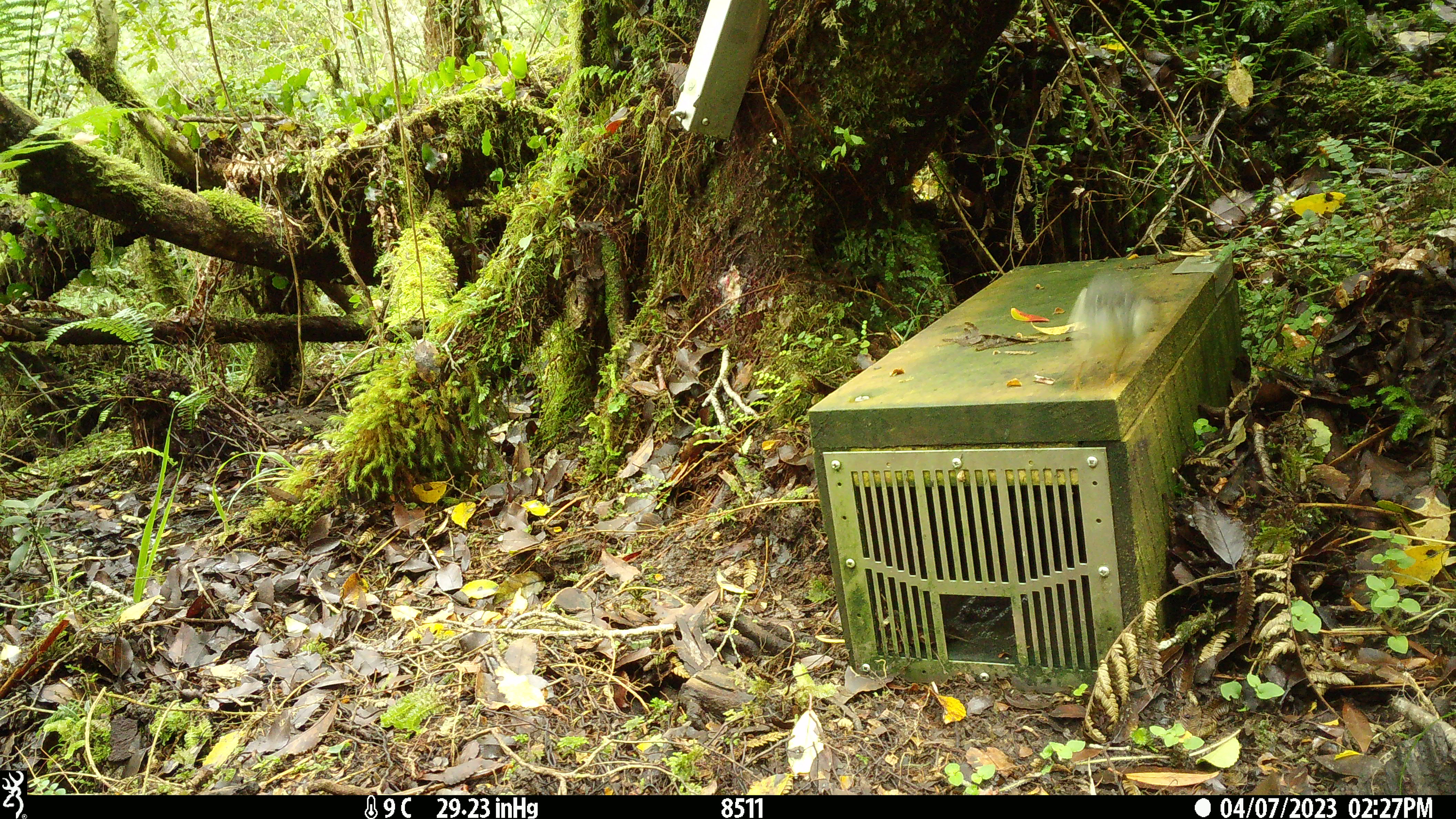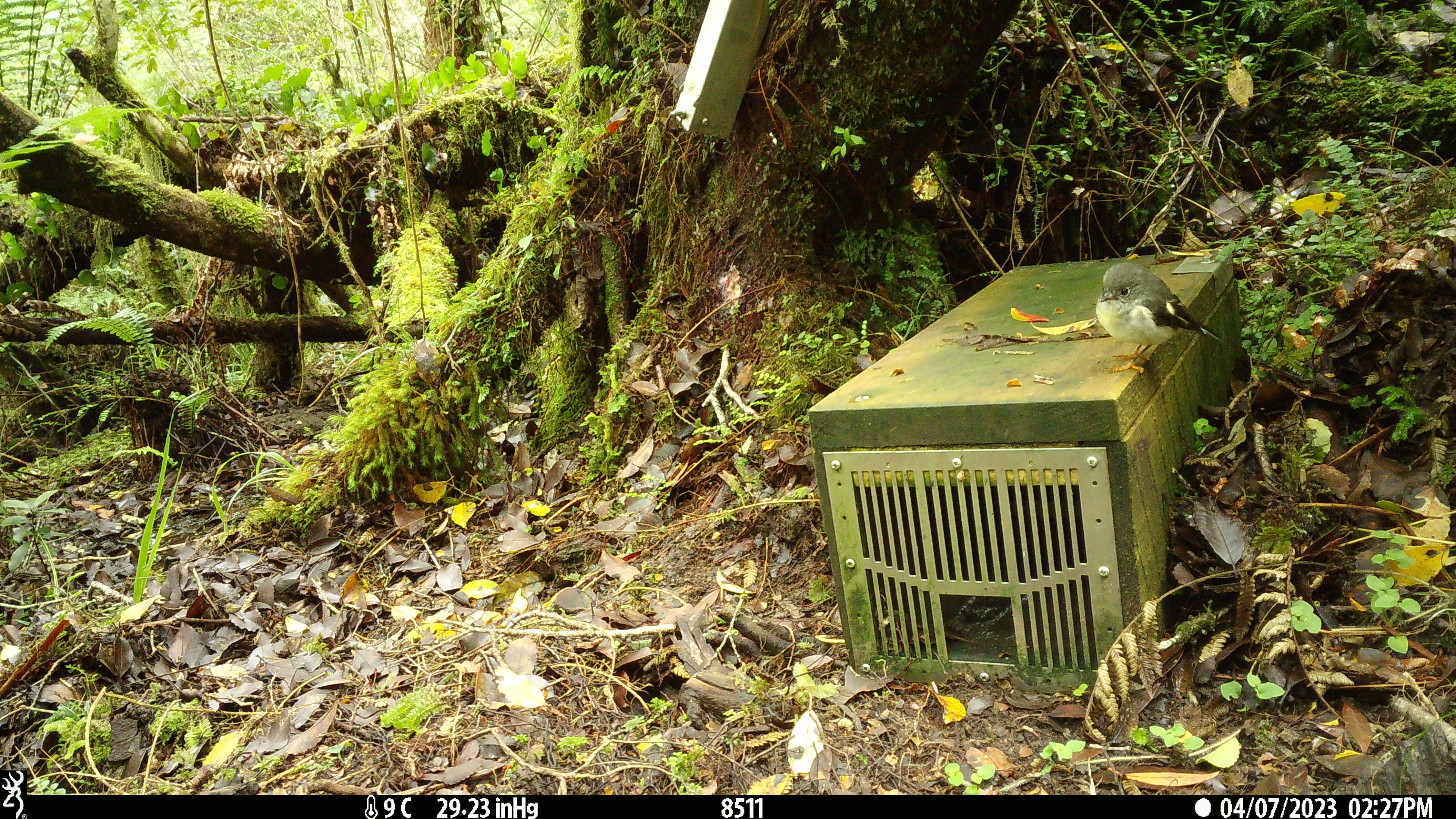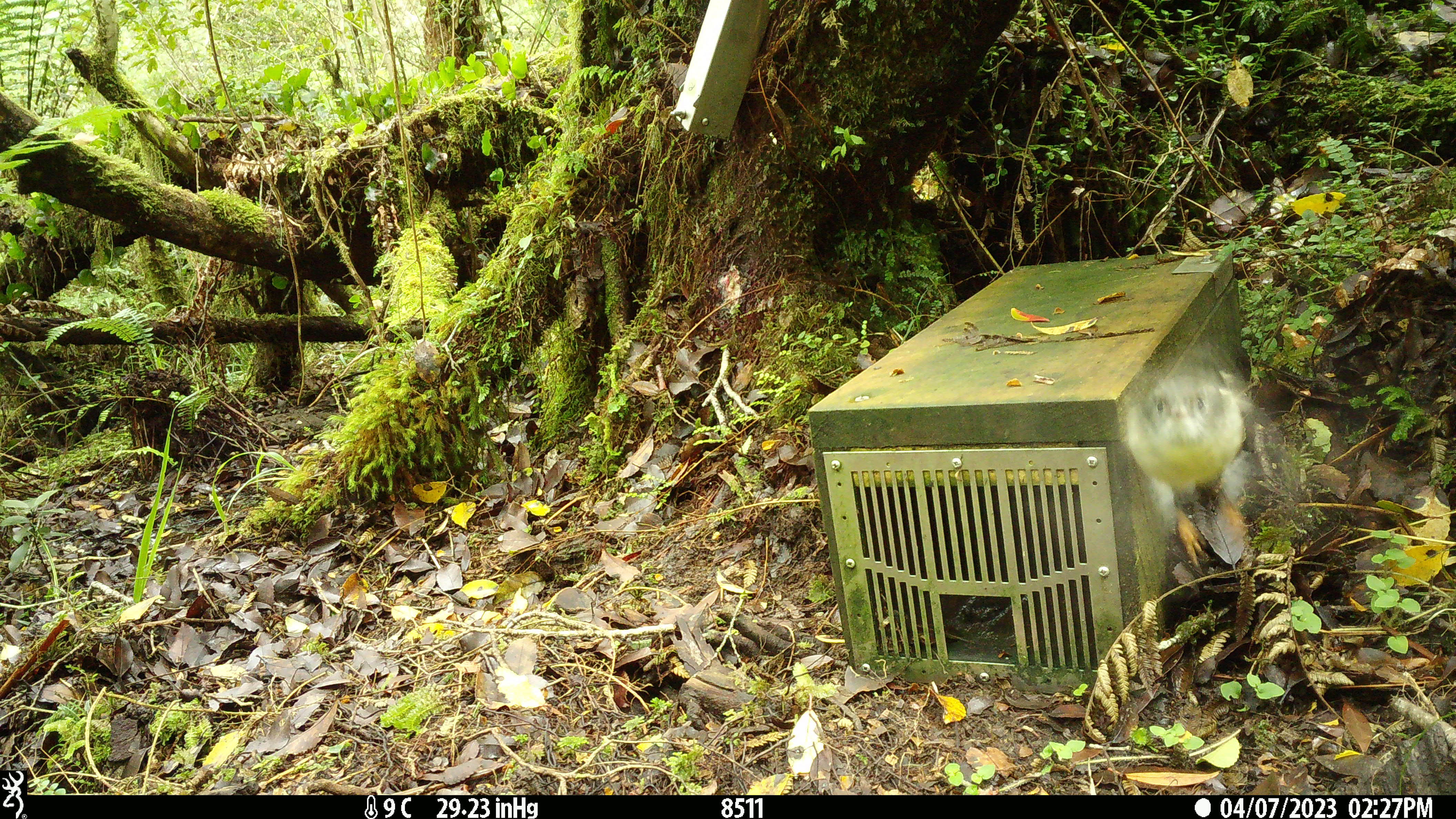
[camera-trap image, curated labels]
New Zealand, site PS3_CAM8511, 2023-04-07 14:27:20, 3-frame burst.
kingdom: Animalia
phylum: Chordata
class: Aves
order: Passeriformes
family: Petroicidae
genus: Petroica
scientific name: Petroica macrocephala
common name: tomtit